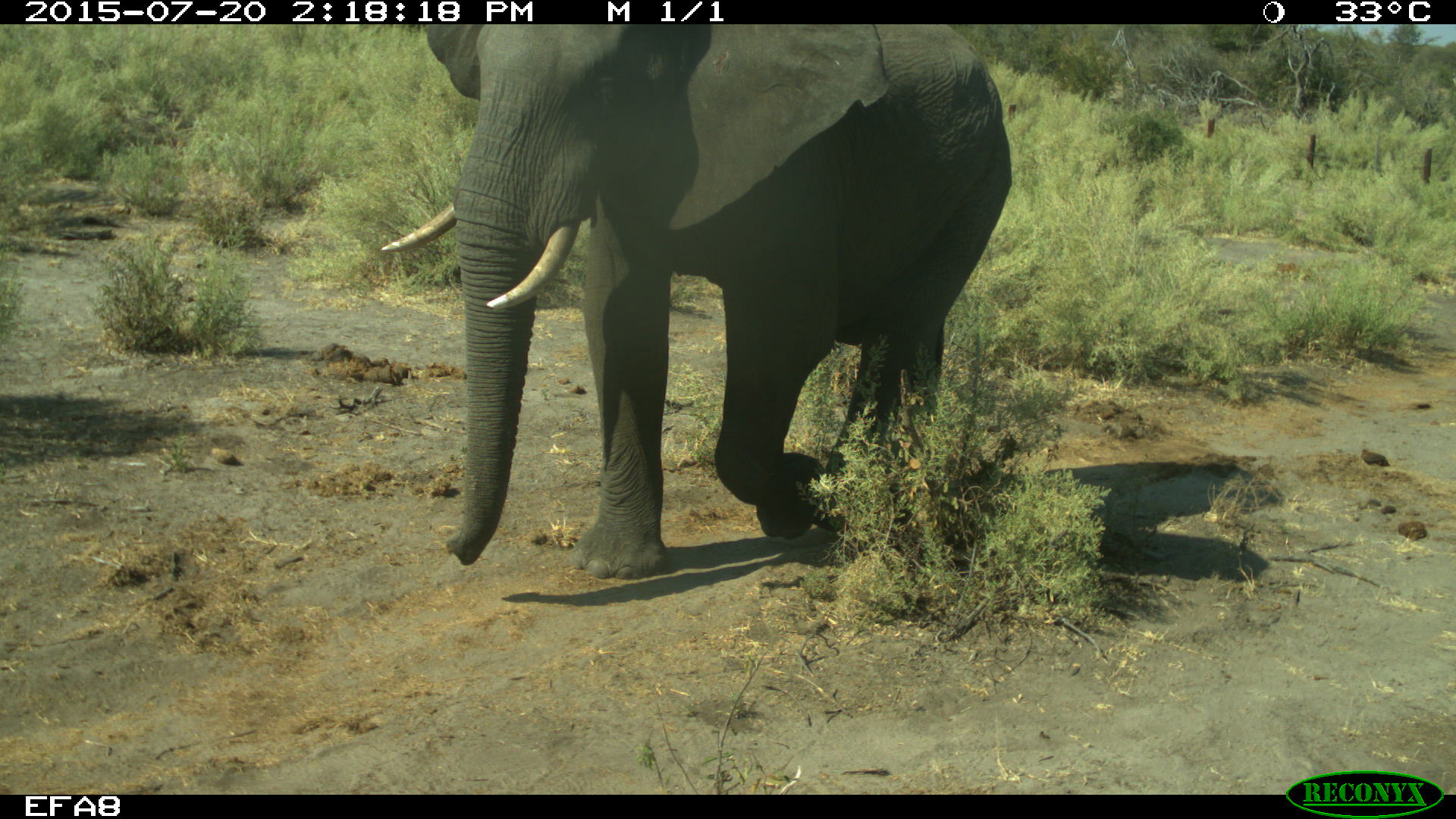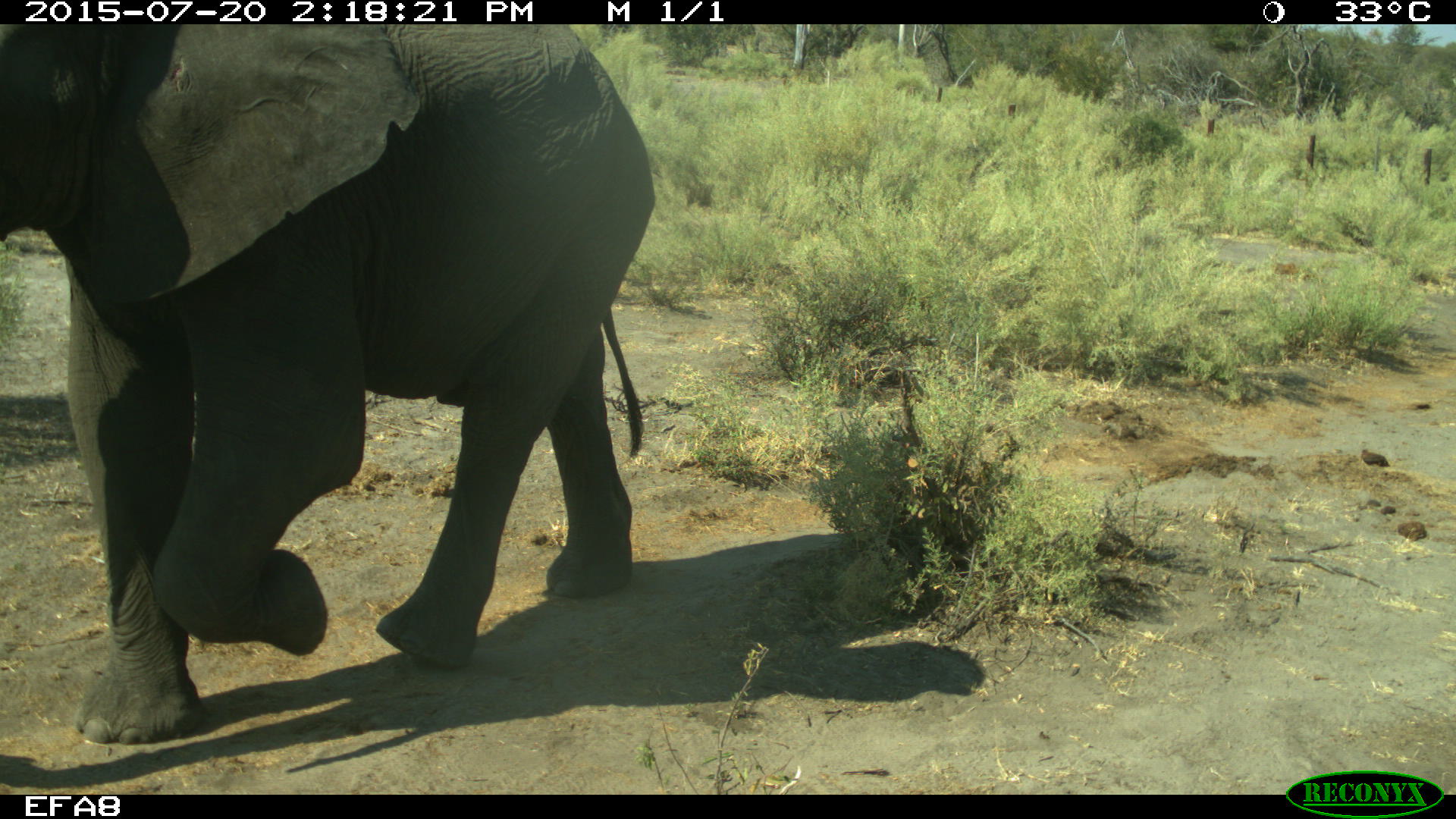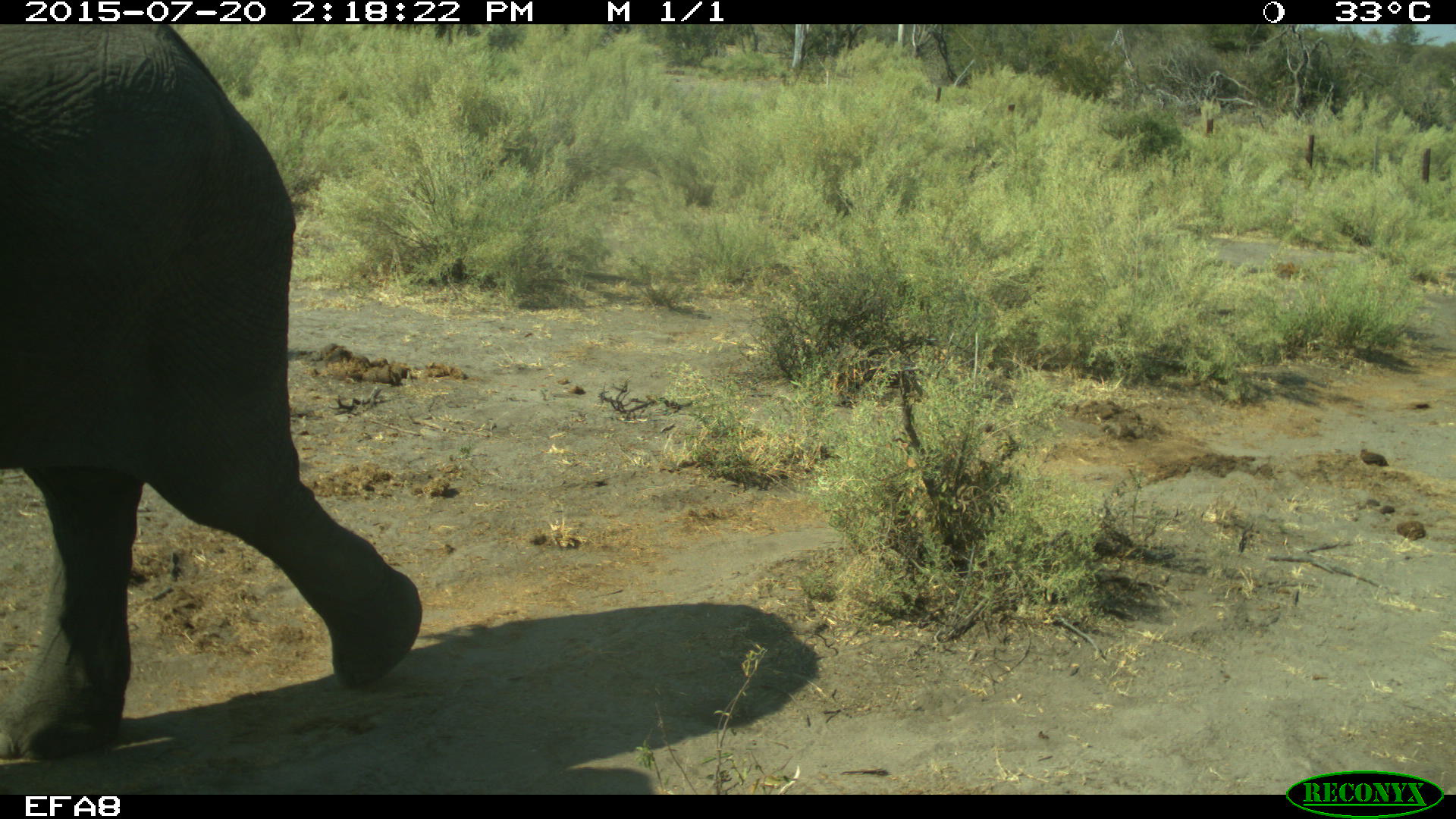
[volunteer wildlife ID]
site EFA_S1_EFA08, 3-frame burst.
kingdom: Animalia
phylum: Chordata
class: Mammalia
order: Proboscidea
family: Elephantidae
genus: Loxodonta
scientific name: Loxodonta africana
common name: african bush elephant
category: elephant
Elephant (african bush elephant) (Loxodonta africana), count 1. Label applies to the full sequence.